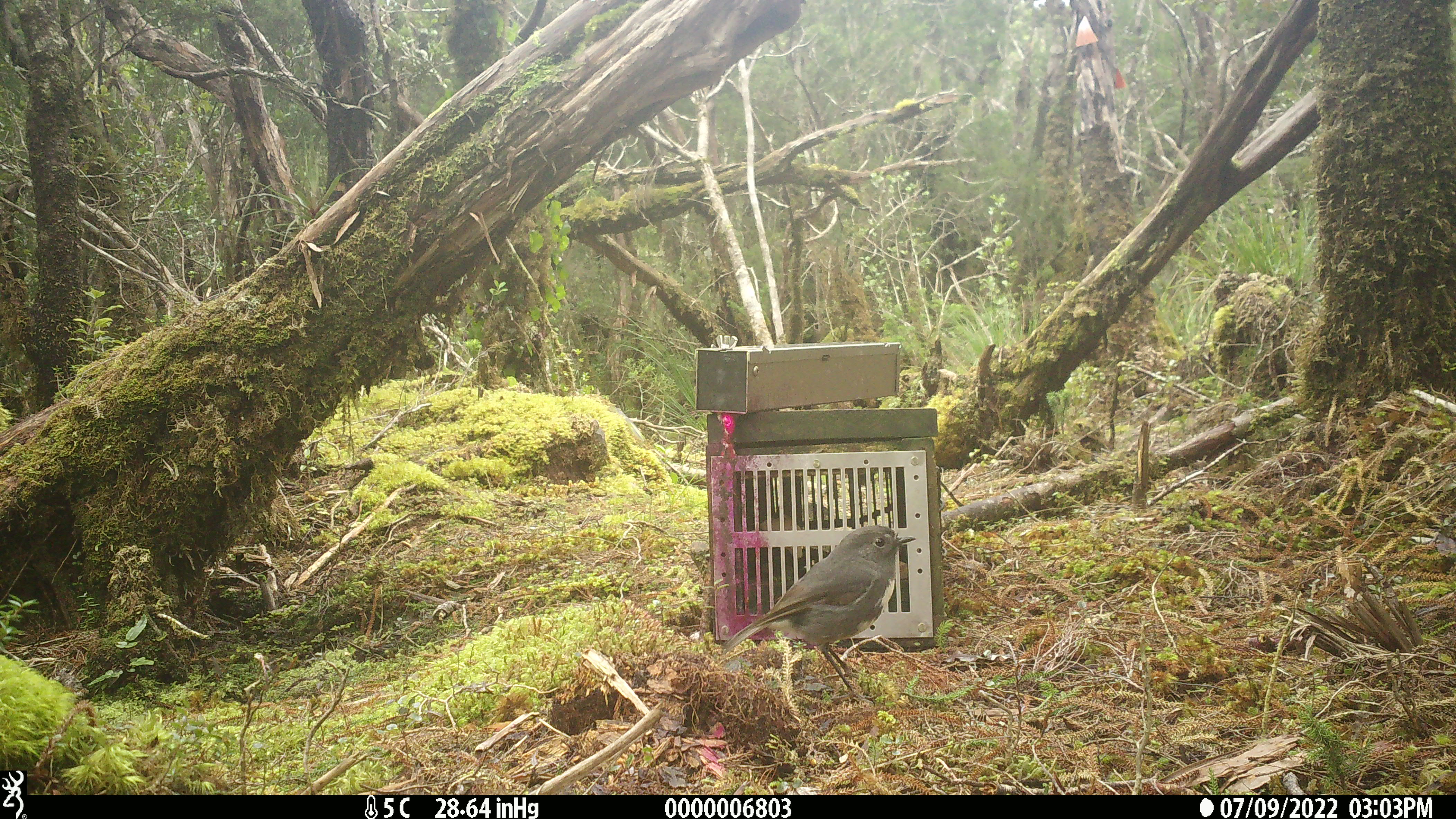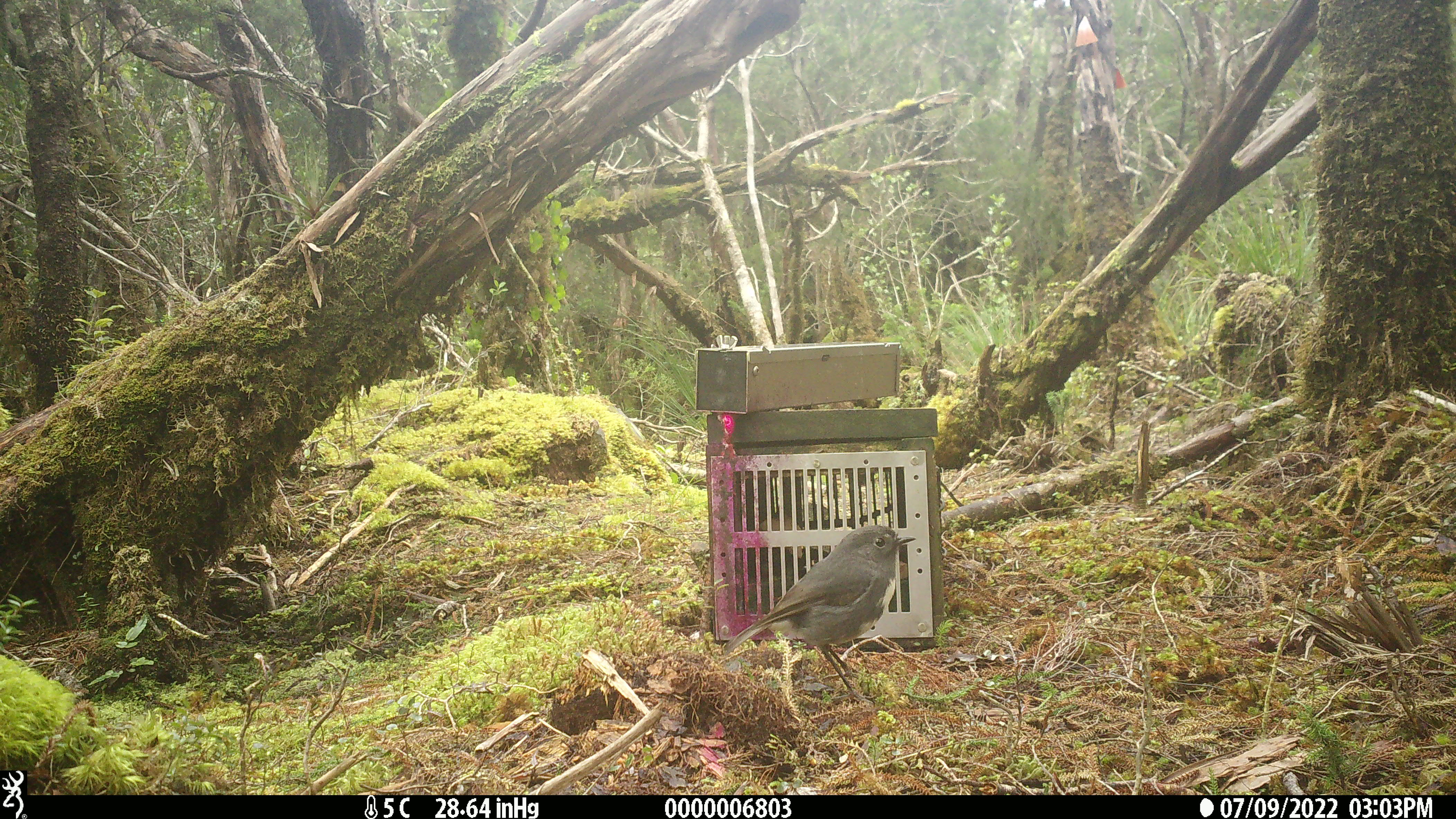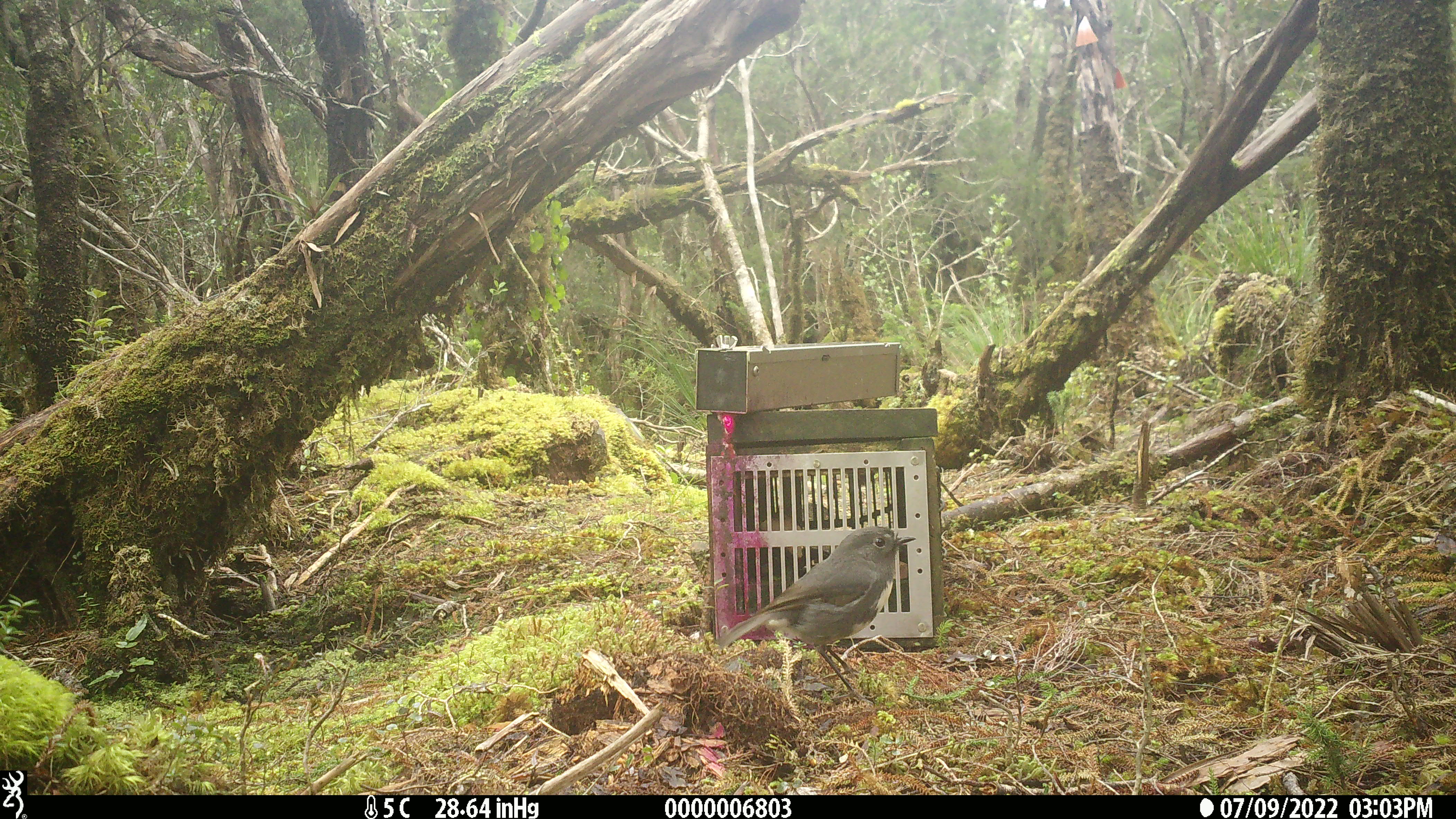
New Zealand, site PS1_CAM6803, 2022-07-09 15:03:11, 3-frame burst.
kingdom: Animalia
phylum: Chordata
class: Aves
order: Passeriformes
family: Petroicidae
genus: Petroica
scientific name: Petroica australis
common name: new zealand robin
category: robin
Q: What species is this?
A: Robin (new zealand robin) (Petroica australis).